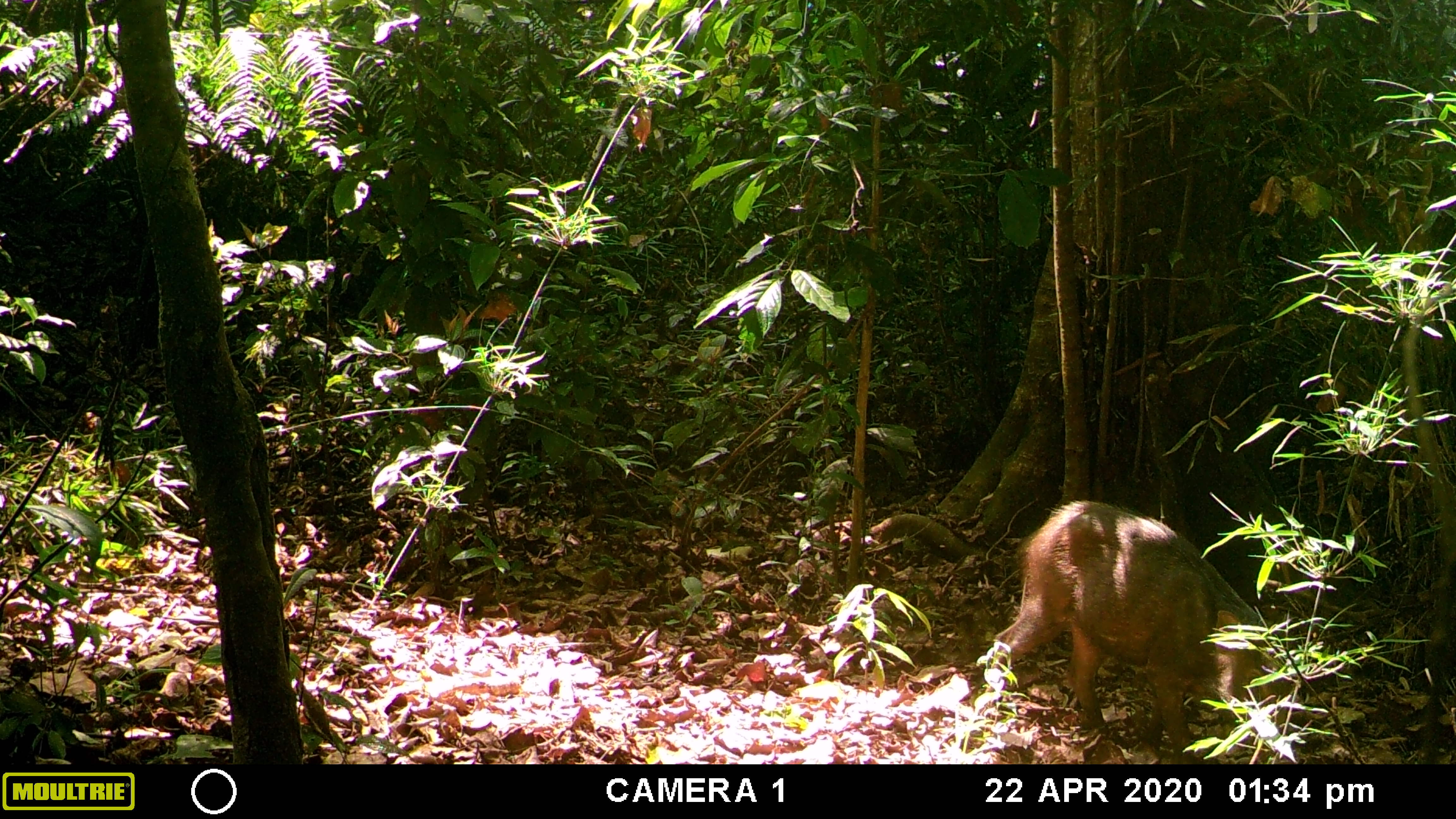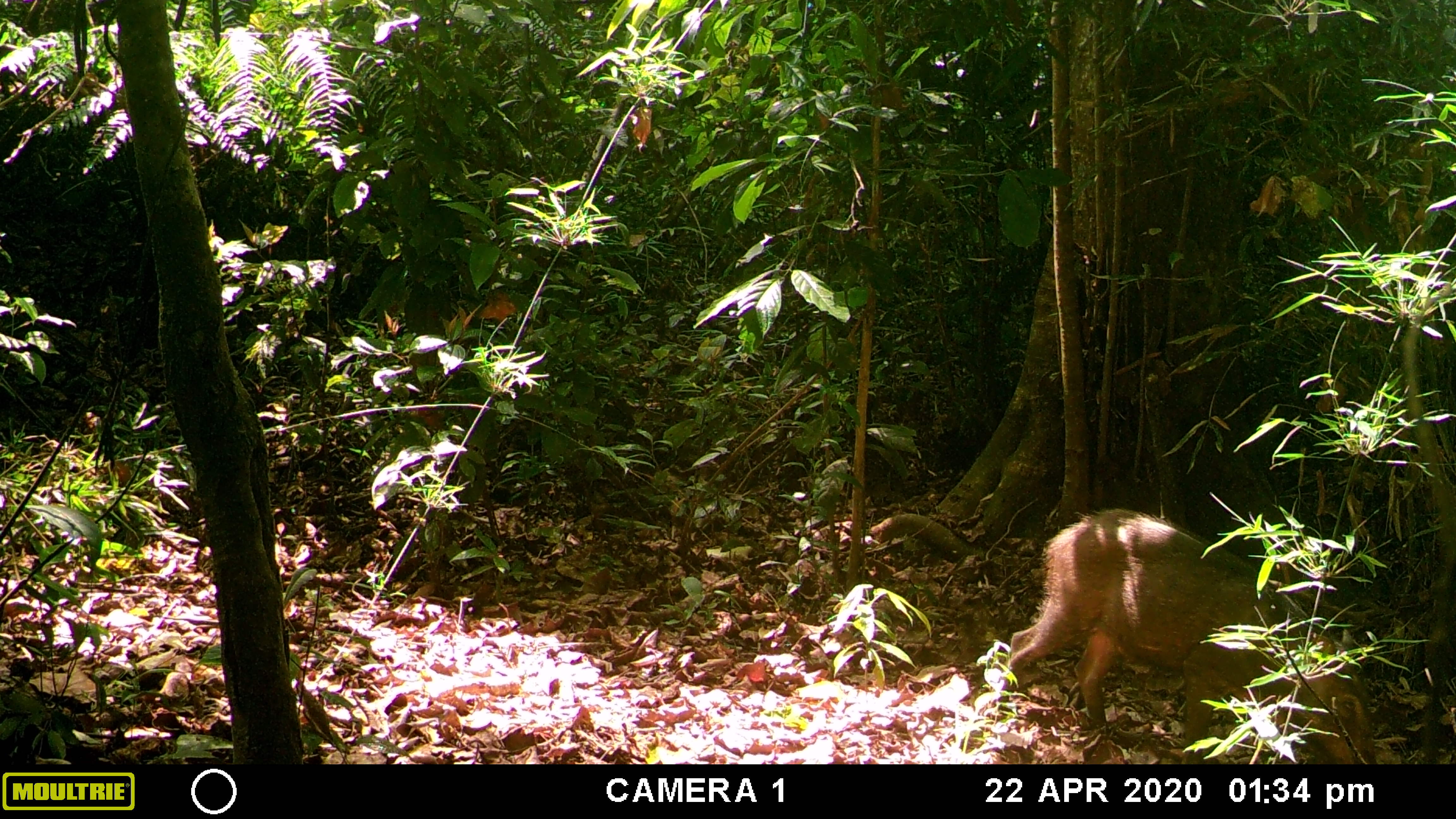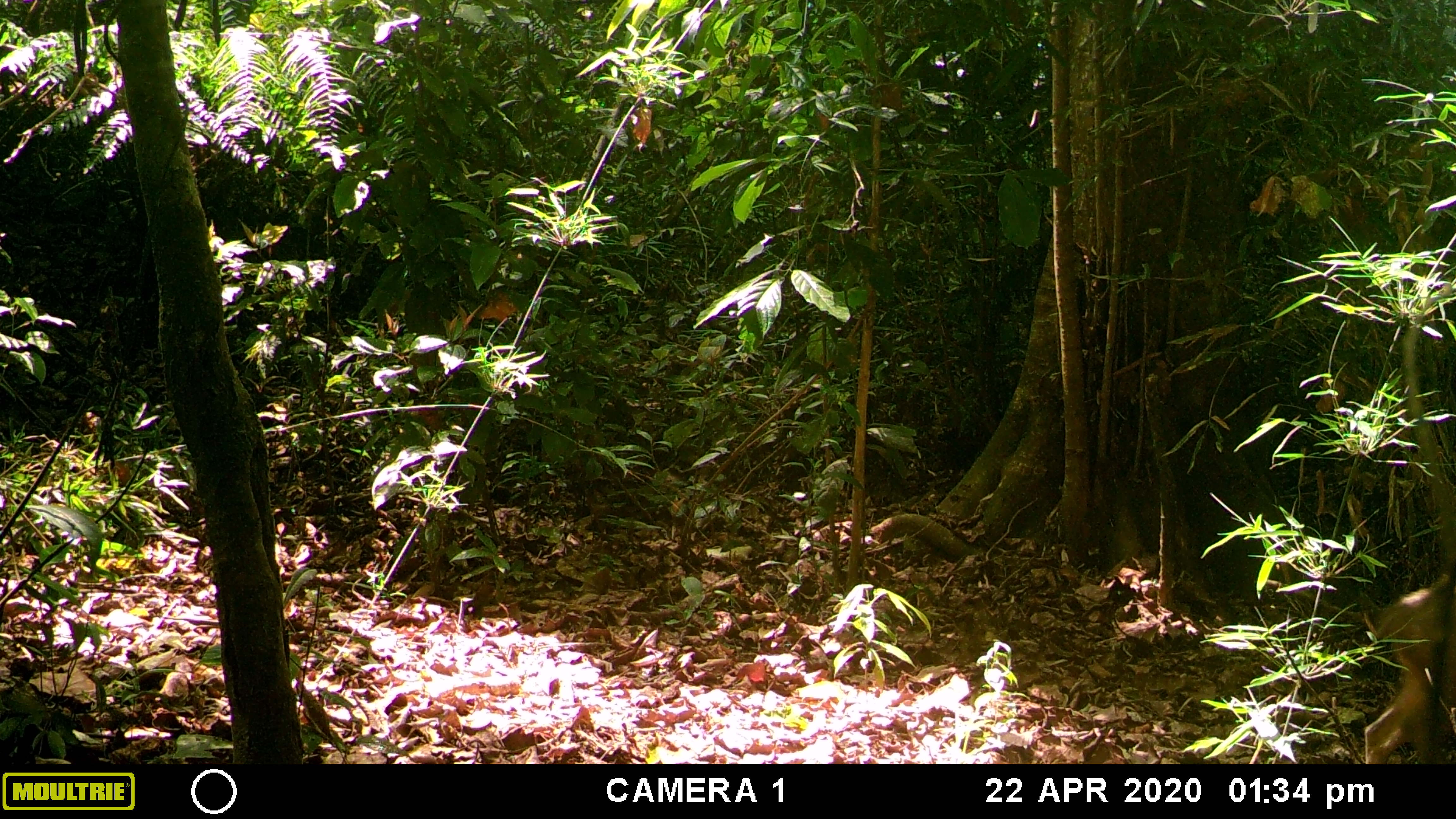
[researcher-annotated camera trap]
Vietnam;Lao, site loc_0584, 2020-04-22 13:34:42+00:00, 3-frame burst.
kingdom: Animalia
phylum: Chordata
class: Mammalia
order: Artiodactyla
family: Suidae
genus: Sus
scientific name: Sus scrofa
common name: eurasian wild pig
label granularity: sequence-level